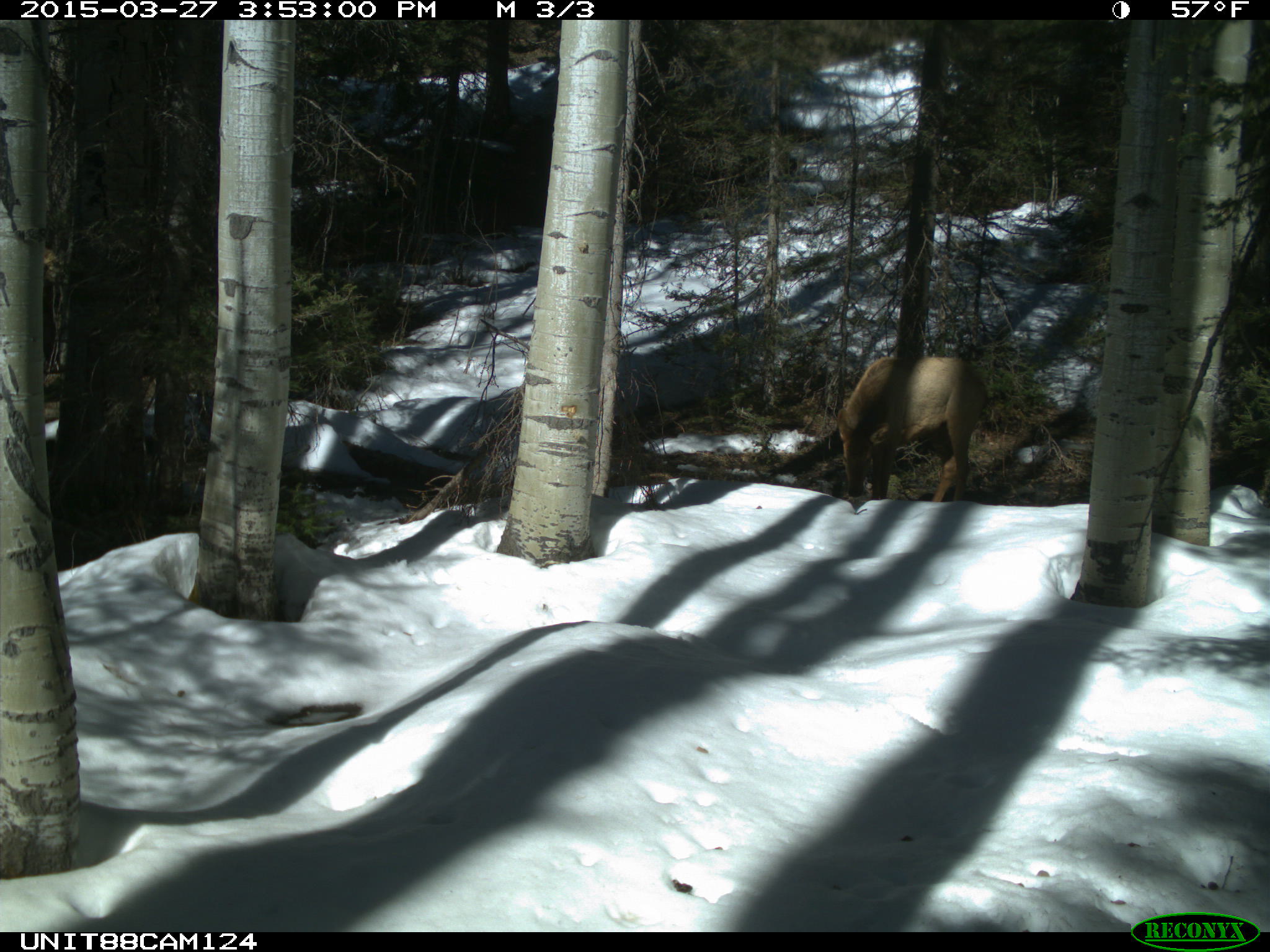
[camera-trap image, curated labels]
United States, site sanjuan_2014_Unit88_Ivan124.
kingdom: Animalia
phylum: Chordata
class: Mammalia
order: Artiodactyla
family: Cervidae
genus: Cervus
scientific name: Cervus elaphus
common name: red deer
Cervus elaphus (red deer).